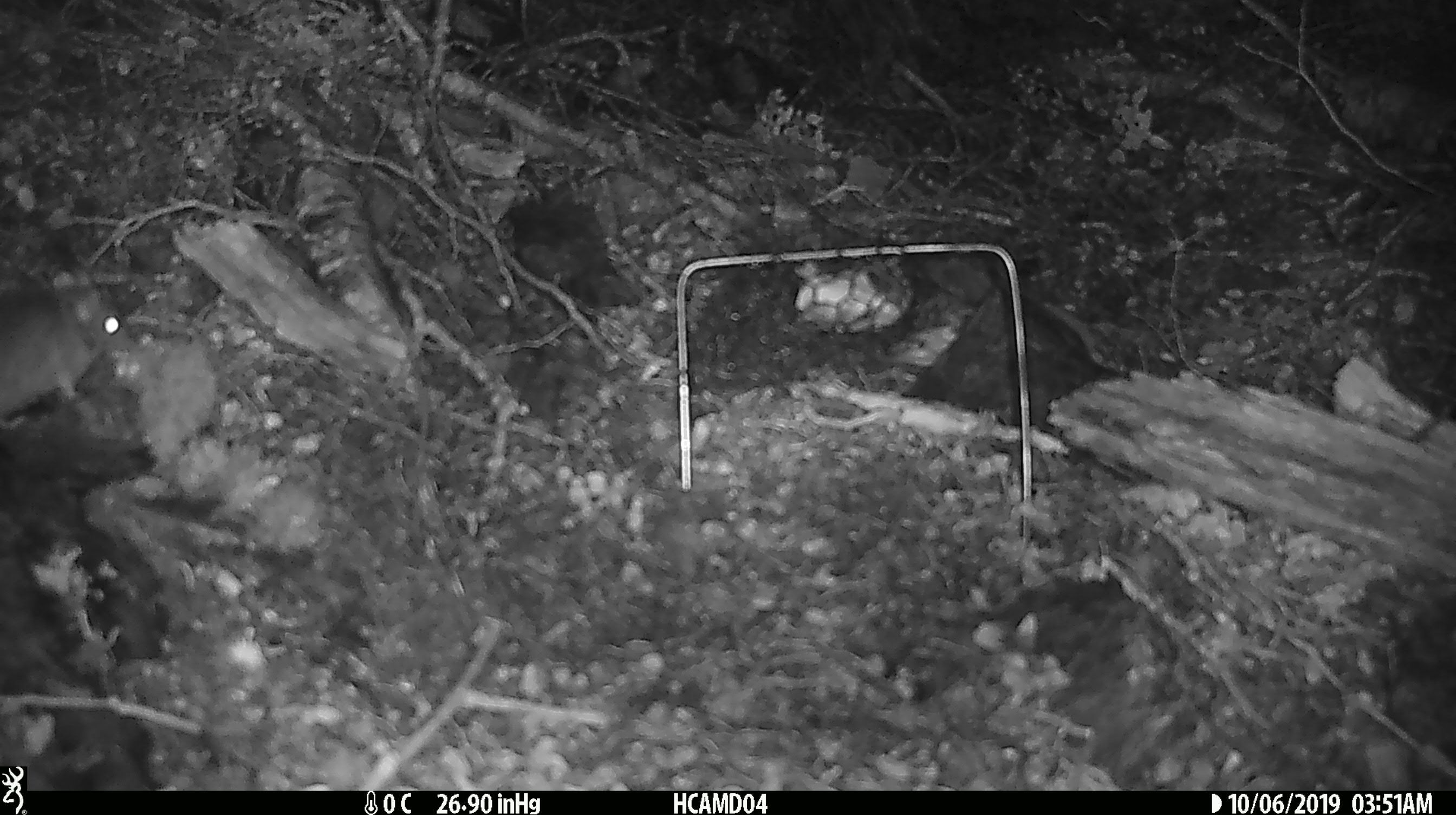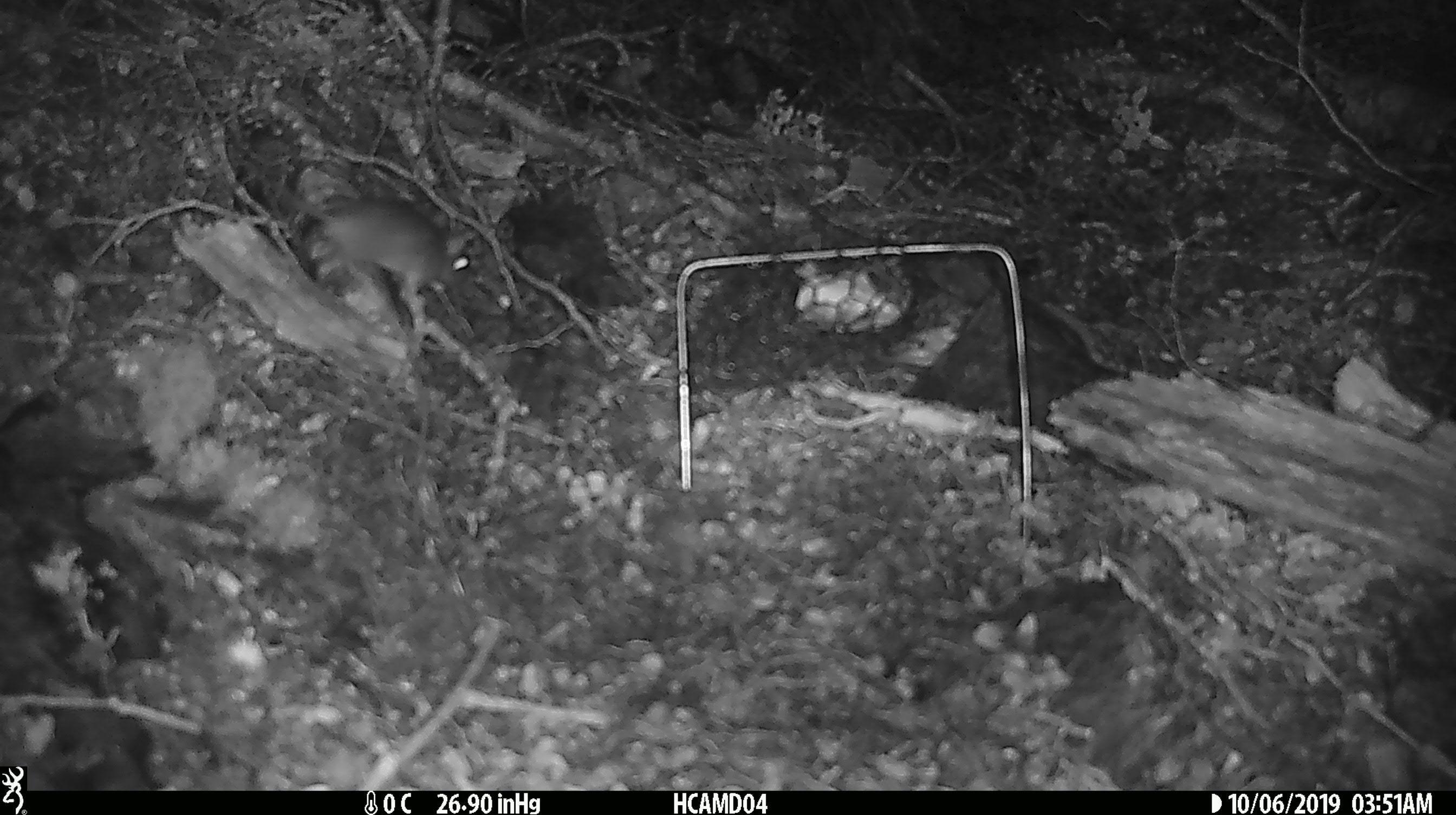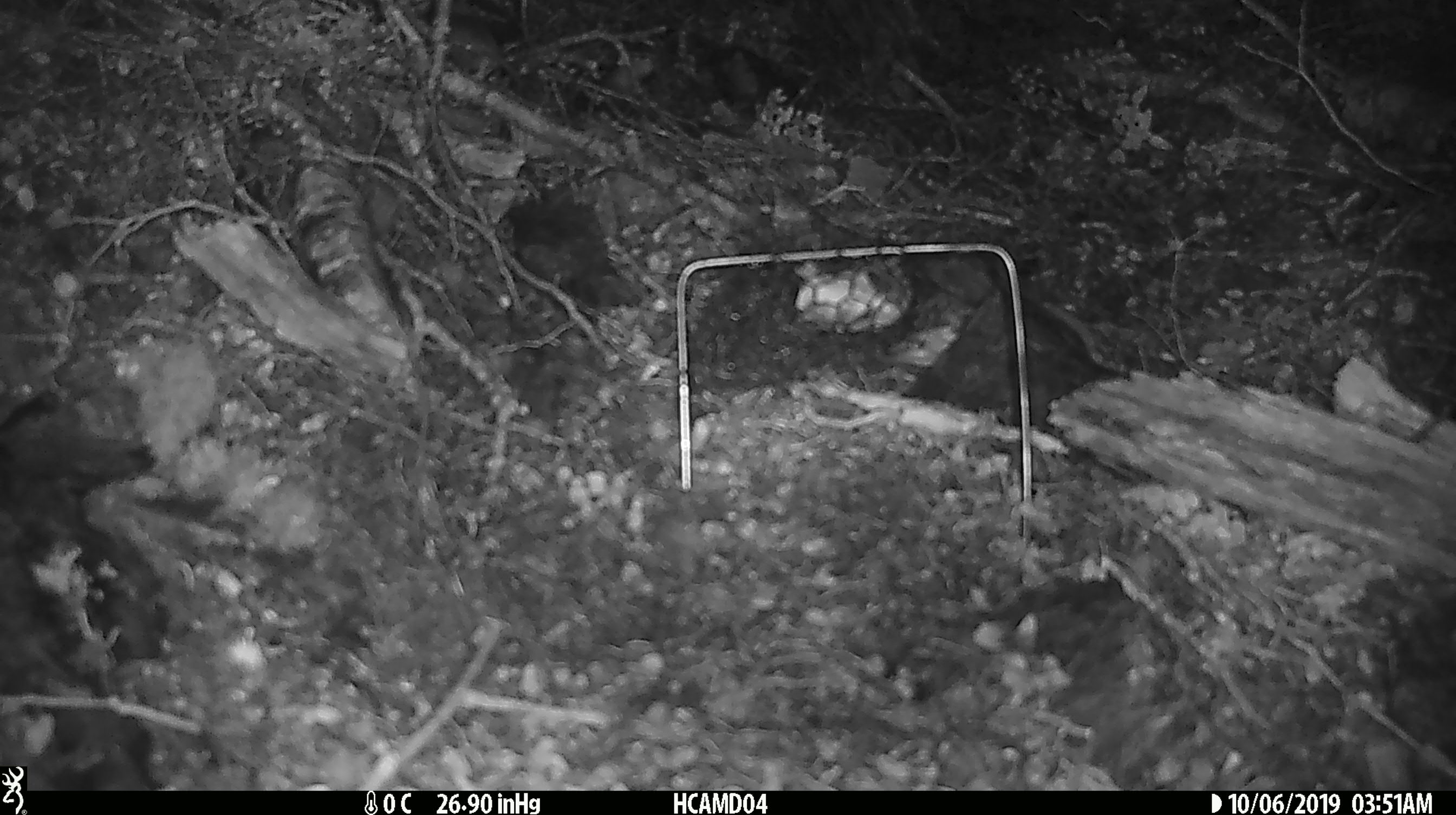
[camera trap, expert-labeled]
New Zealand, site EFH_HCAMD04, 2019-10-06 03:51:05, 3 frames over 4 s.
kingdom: Animalia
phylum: Chordata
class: Mammalia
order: Rodentia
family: Muridae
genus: Mus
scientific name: Mus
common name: mouse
Mouse (Mus).